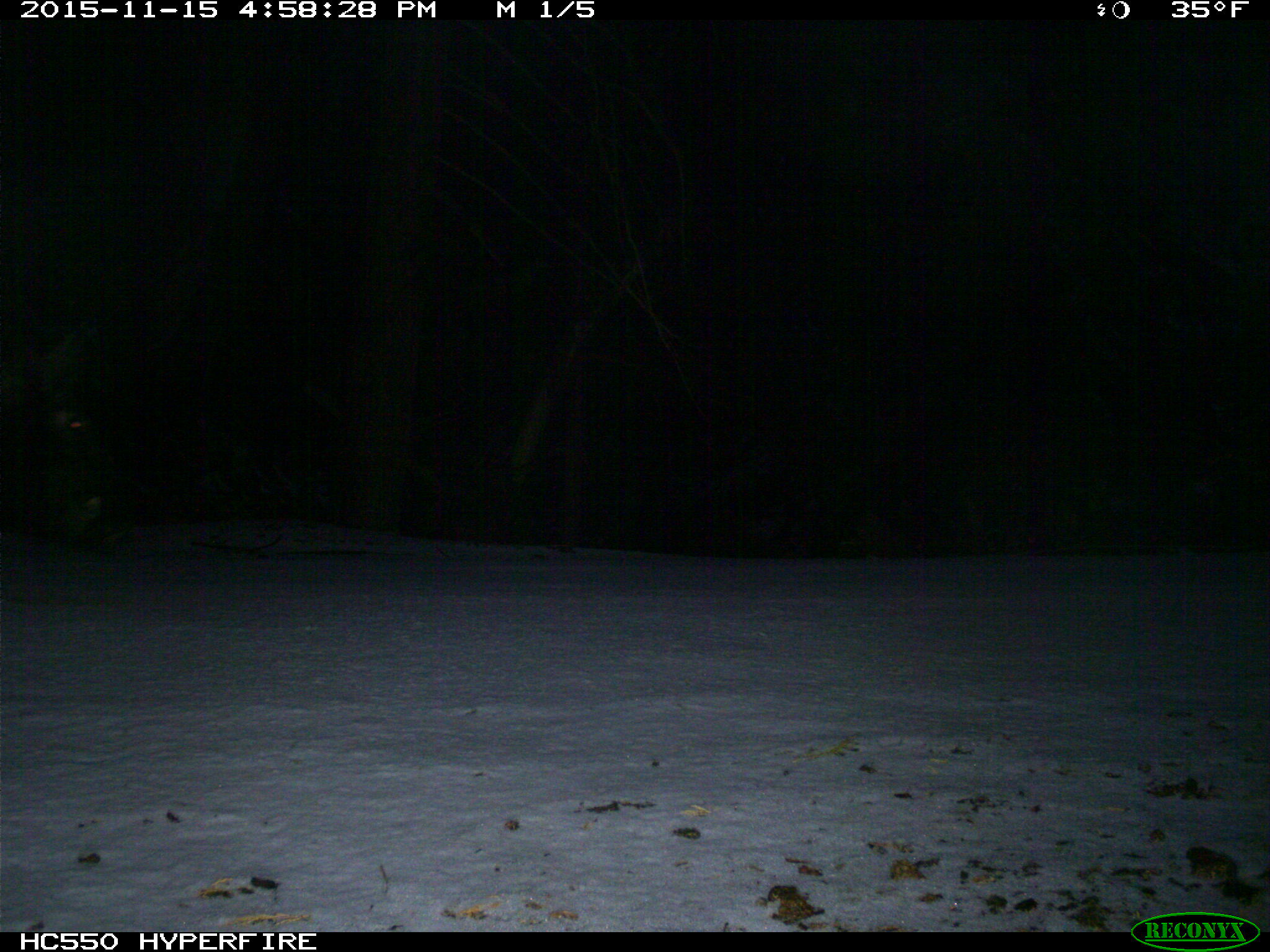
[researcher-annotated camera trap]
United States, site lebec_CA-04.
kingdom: Animalia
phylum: Chordata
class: Mammalia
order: Artiodactyla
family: Suidae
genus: Sus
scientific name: Sus scrofa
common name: wild boar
Sus scrofa (wild boar).